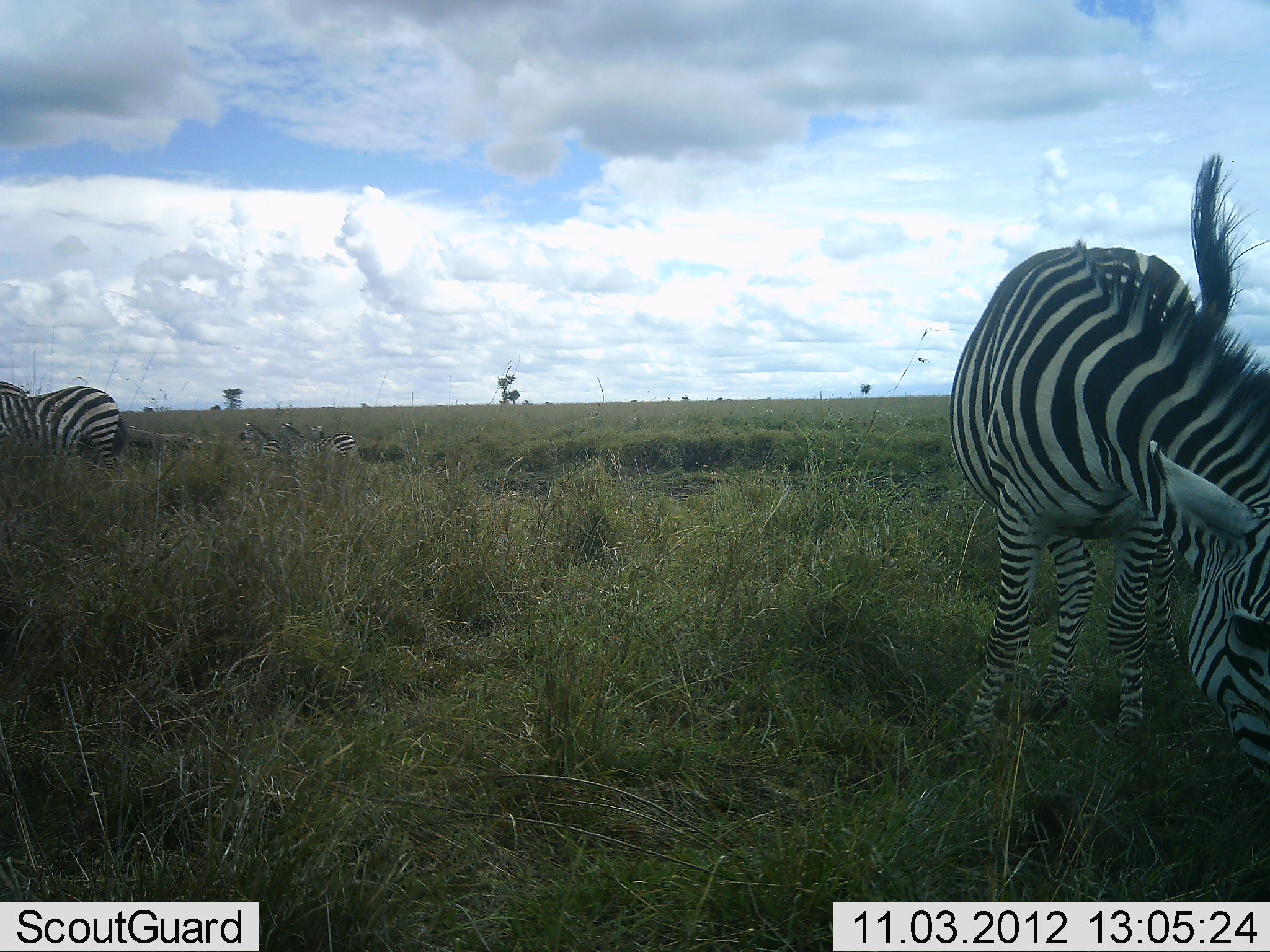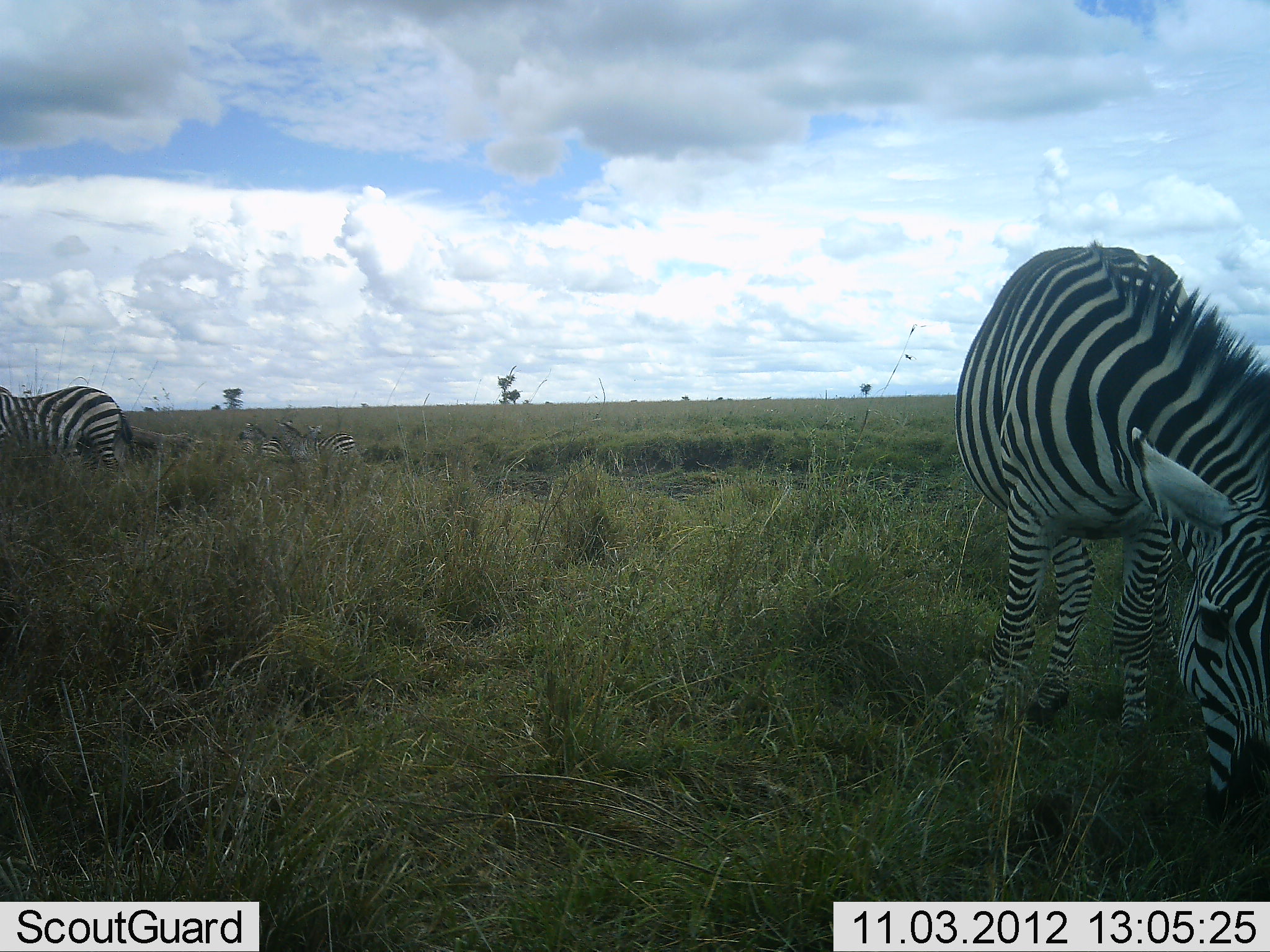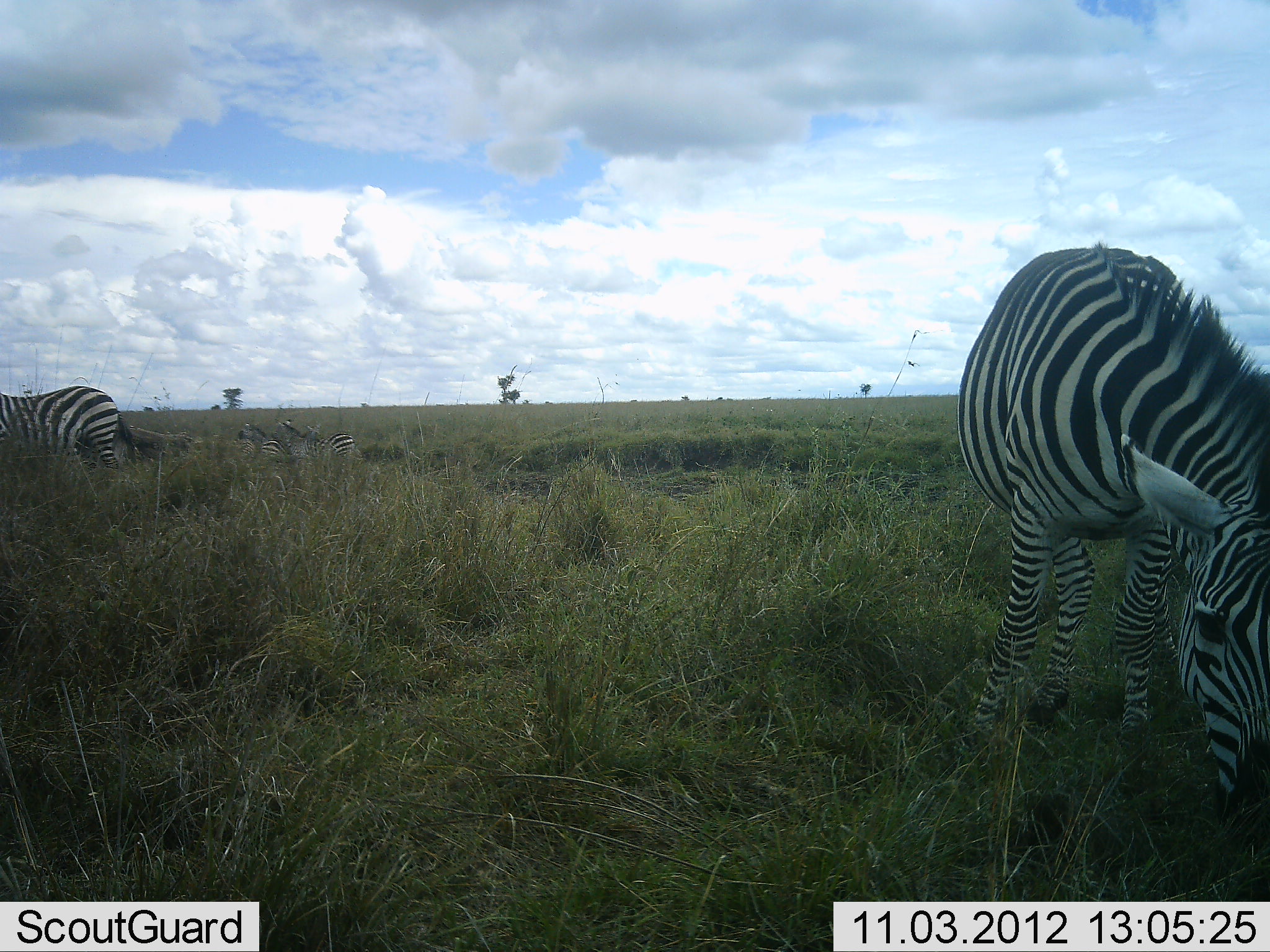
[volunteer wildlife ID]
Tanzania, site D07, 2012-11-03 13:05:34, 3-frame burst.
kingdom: Animalia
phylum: Chordata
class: Mammalia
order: Perissodactyla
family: Equidae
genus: Equus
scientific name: Equus quagga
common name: plains zebra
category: zebra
Zebra (plains zebra) (Equus quagga), count 4. Behavior (volunteer vote fractions): standing 45%, resting 9%, moving 6%, interacting 3%. Young present (vote fraction): 0%. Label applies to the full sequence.